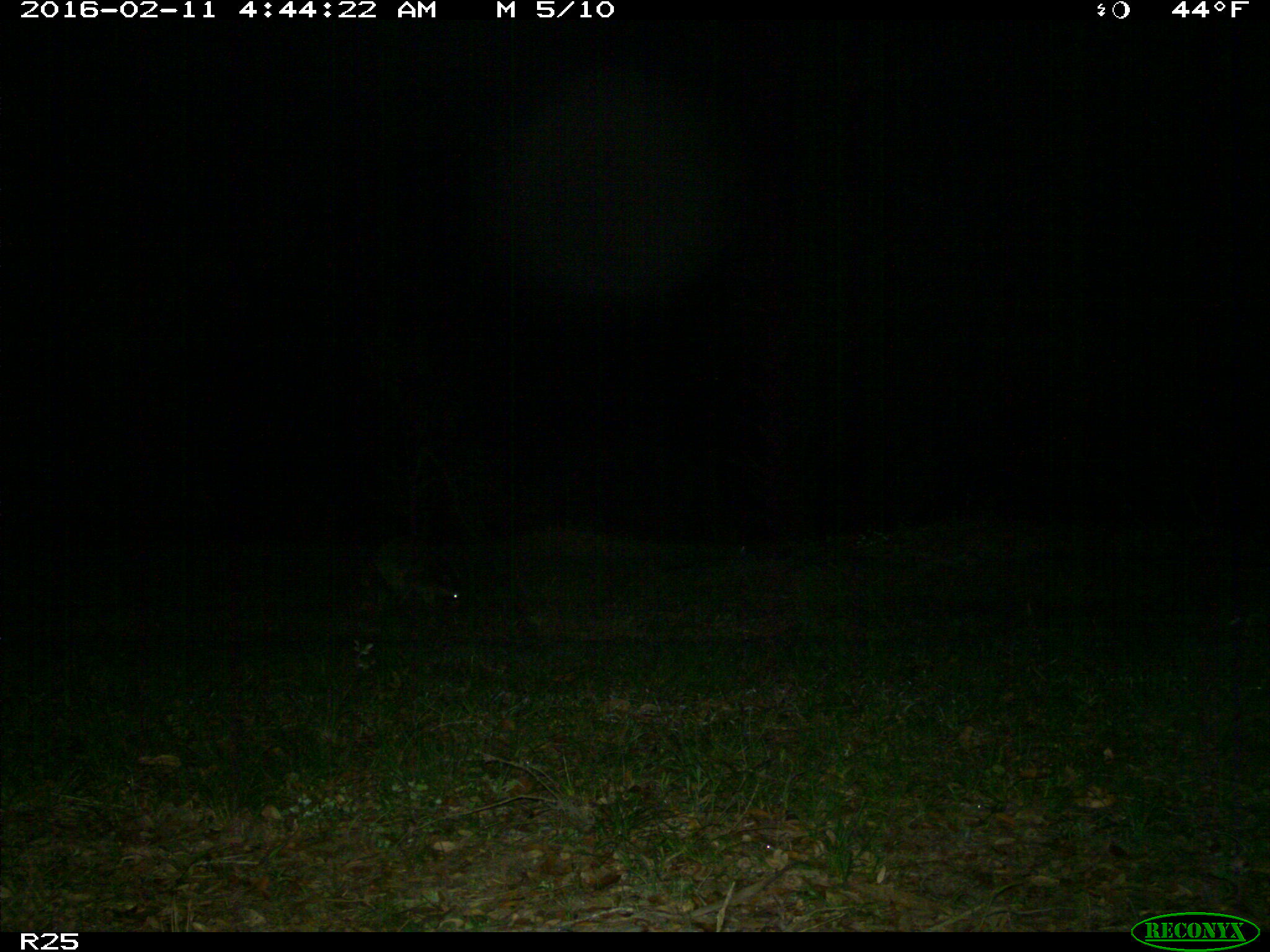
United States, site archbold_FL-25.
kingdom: Animalia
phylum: Chordata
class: Mammalia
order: Carnivora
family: Procyonidae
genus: Procyon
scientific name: Procyon lotor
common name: common raccoon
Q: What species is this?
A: Procyon lotor (common raccoon).